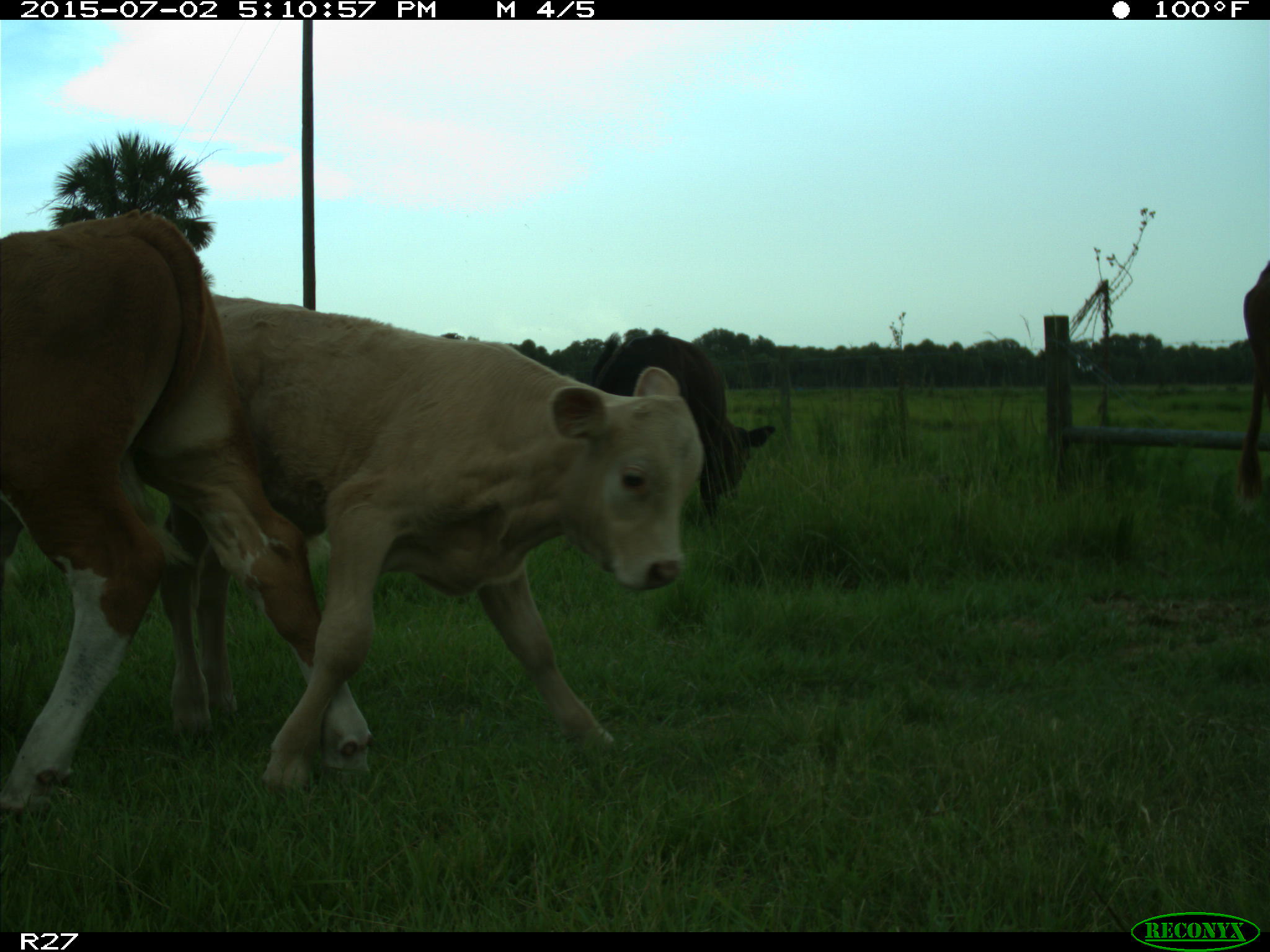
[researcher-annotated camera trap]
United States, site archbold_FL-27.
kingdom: Animalia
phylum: Chordata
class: Mammalia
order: Artiodactyla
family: Bovidae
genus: Bos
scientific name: Bos taurus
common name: domestic cow